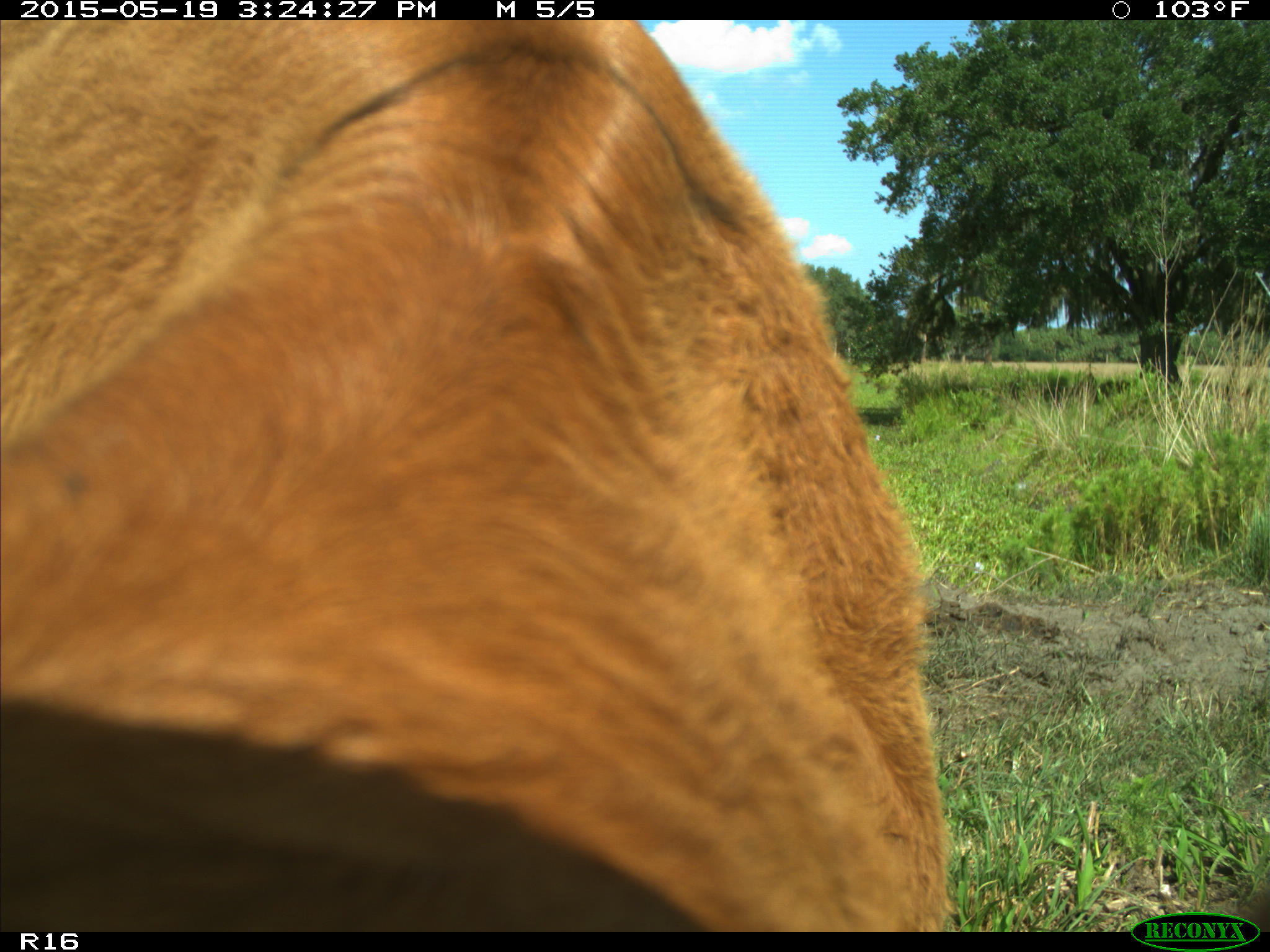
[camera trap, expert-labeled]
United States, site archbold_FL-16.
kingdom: Animalia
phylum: Chordata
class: Mammalia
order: Artiodactyla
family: Bovidae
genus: Bos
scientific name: Bos taurus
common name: domestic cow